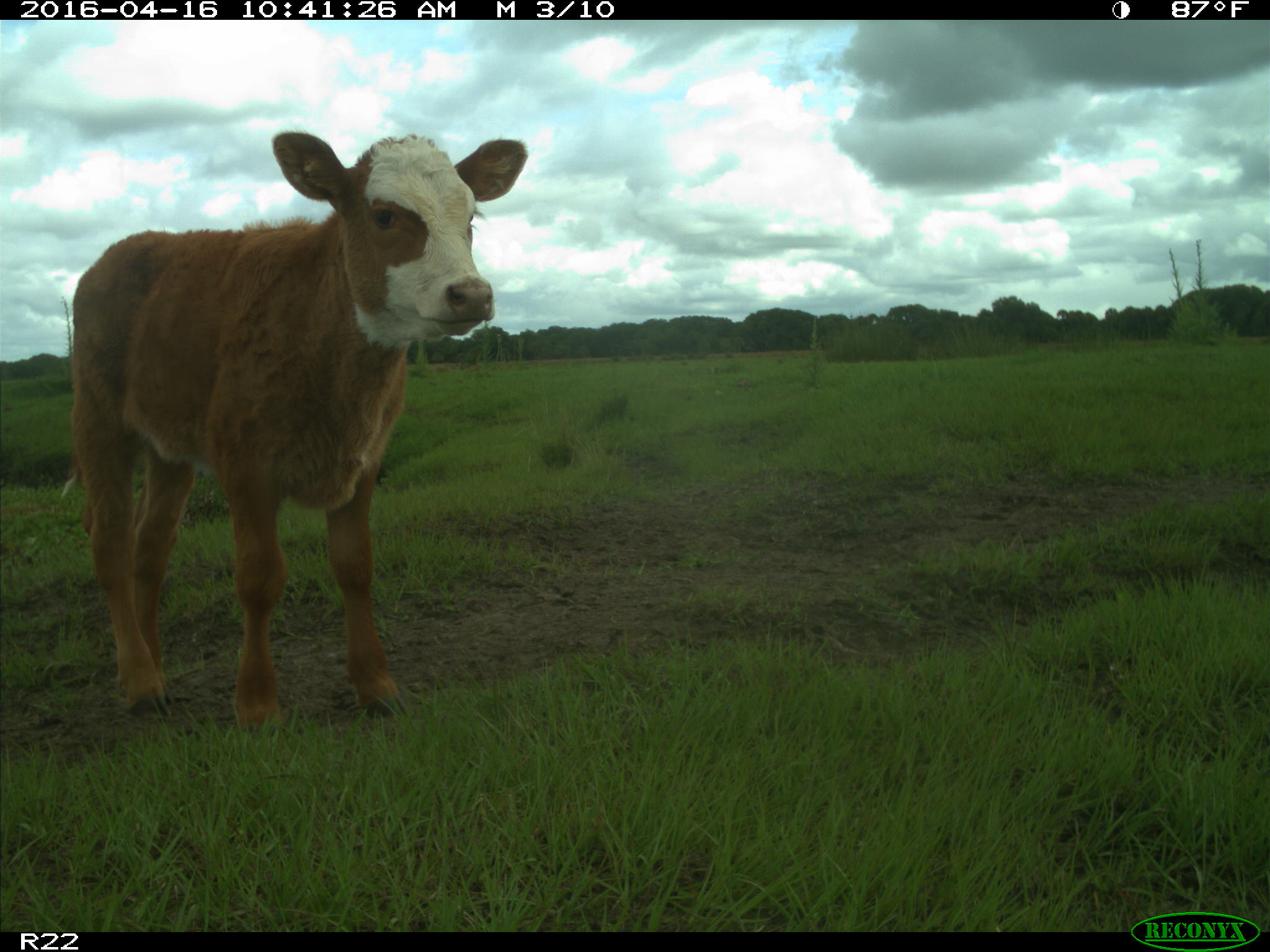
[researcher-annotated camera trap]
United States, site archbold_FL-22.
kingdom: Animalia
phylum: Chordata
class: Mammalia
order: Artiodactyla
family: Bovidae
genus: Bos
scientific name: Bos taurus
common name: domestic cow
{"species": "Bos taurus (domestic cow)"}